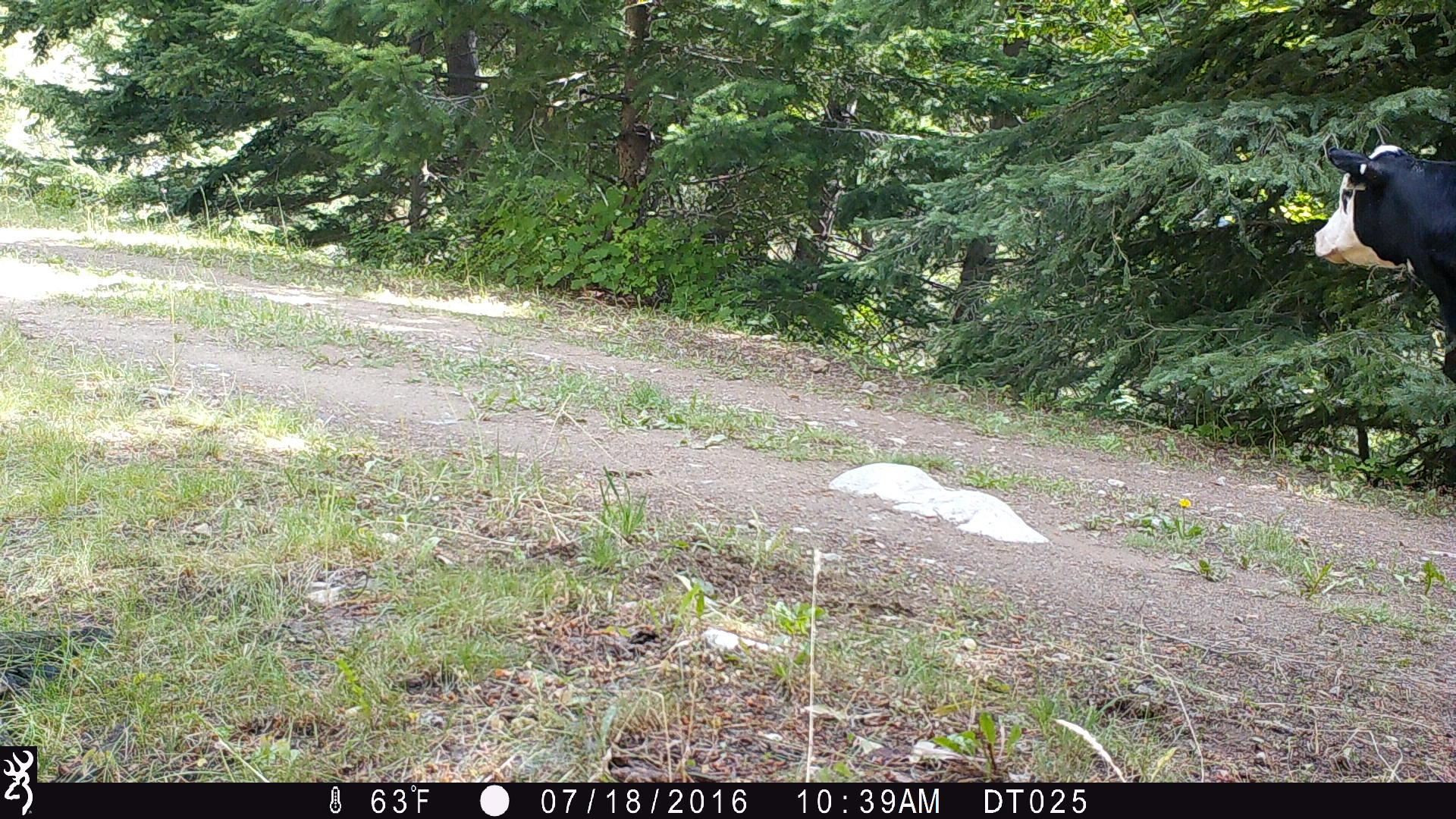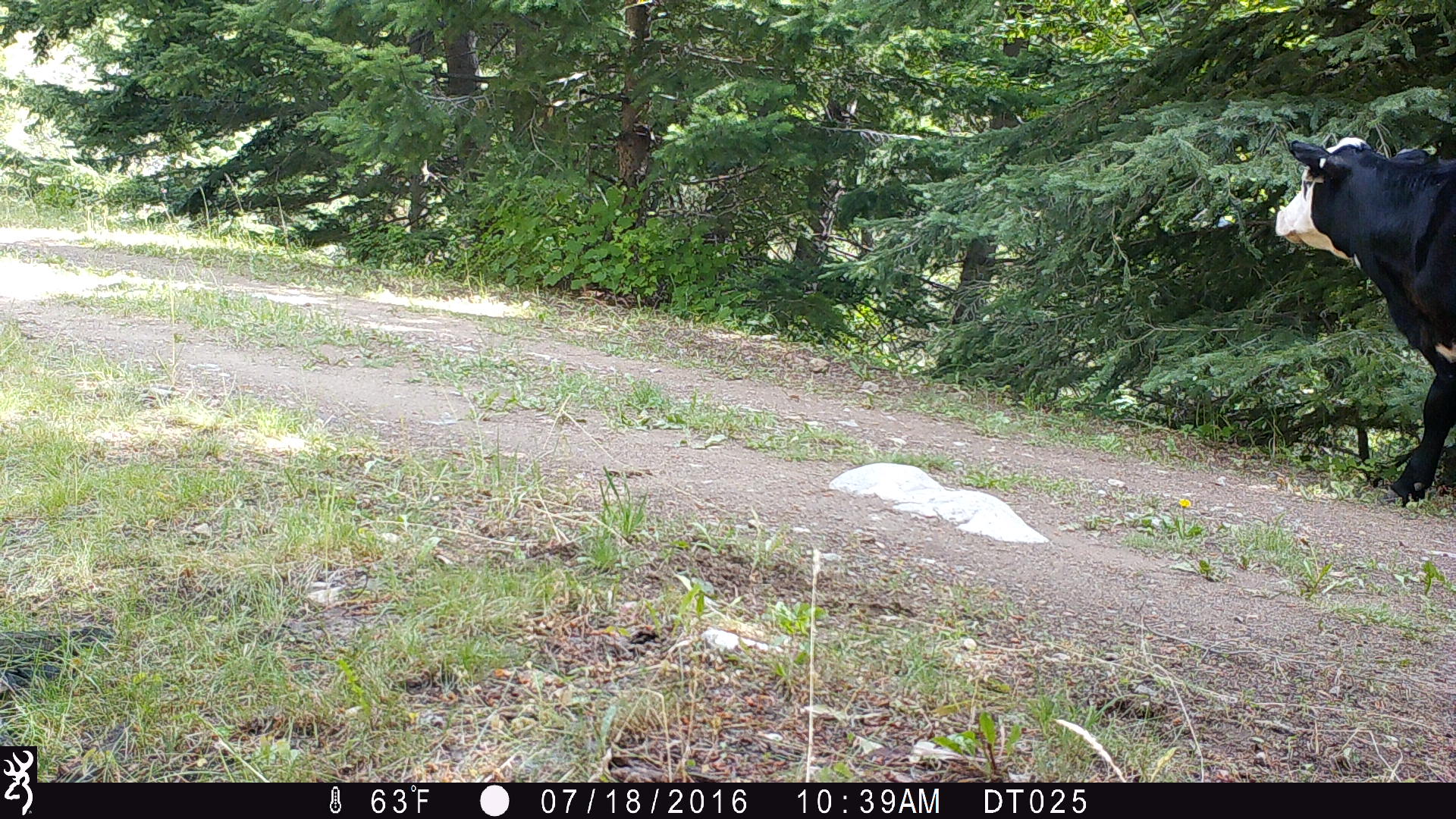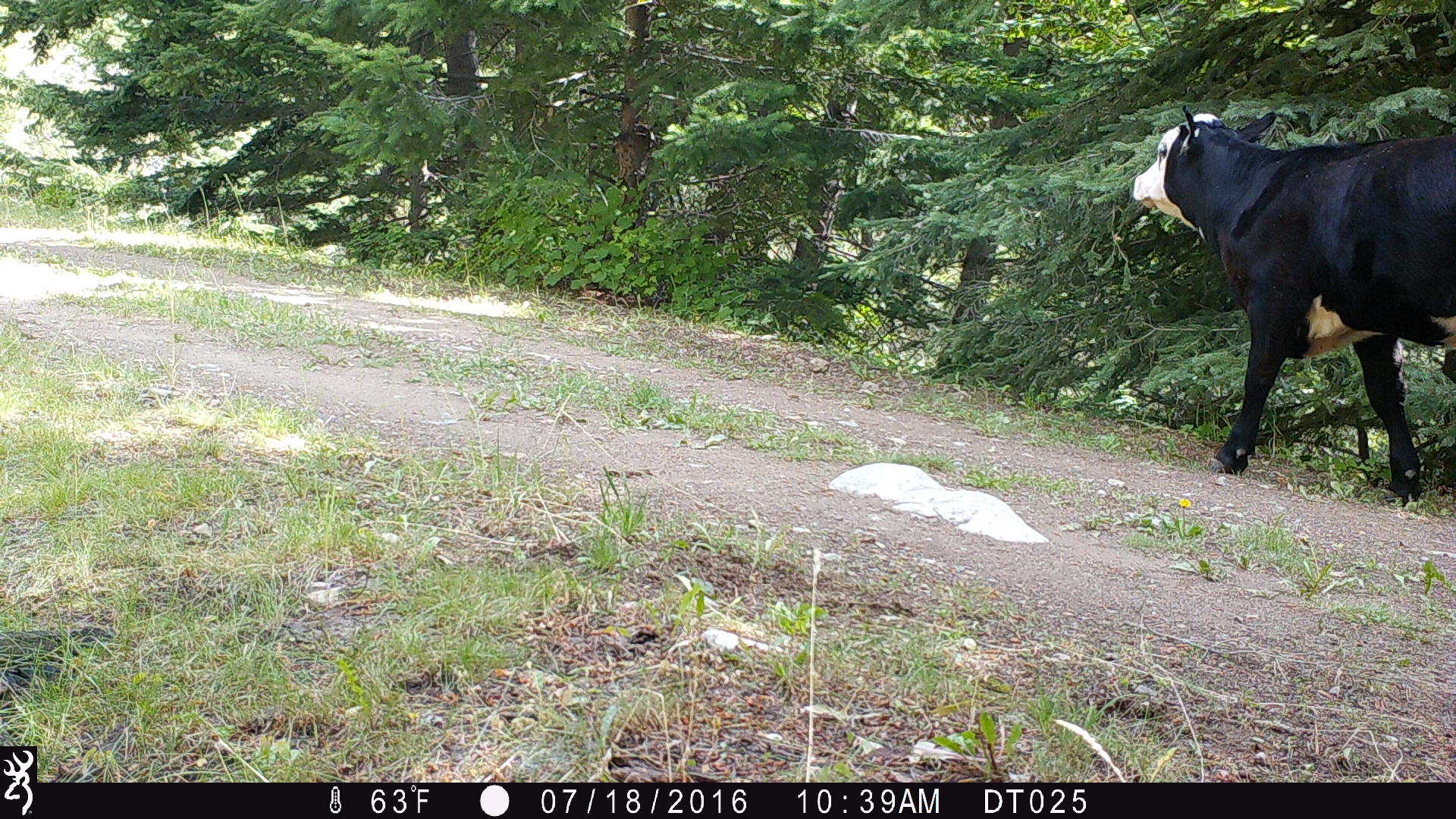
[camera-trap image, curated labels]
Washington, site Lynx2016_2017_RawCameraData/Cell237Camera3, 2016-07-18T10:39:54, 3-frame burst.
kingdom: Animalia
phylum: Chordata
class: Mammalia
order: Artiodactyla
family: Bovidae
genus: Bos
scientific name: Bos taurus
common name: domestic cattle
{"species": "domestic cattle (Bos taurus)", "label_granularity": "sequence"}